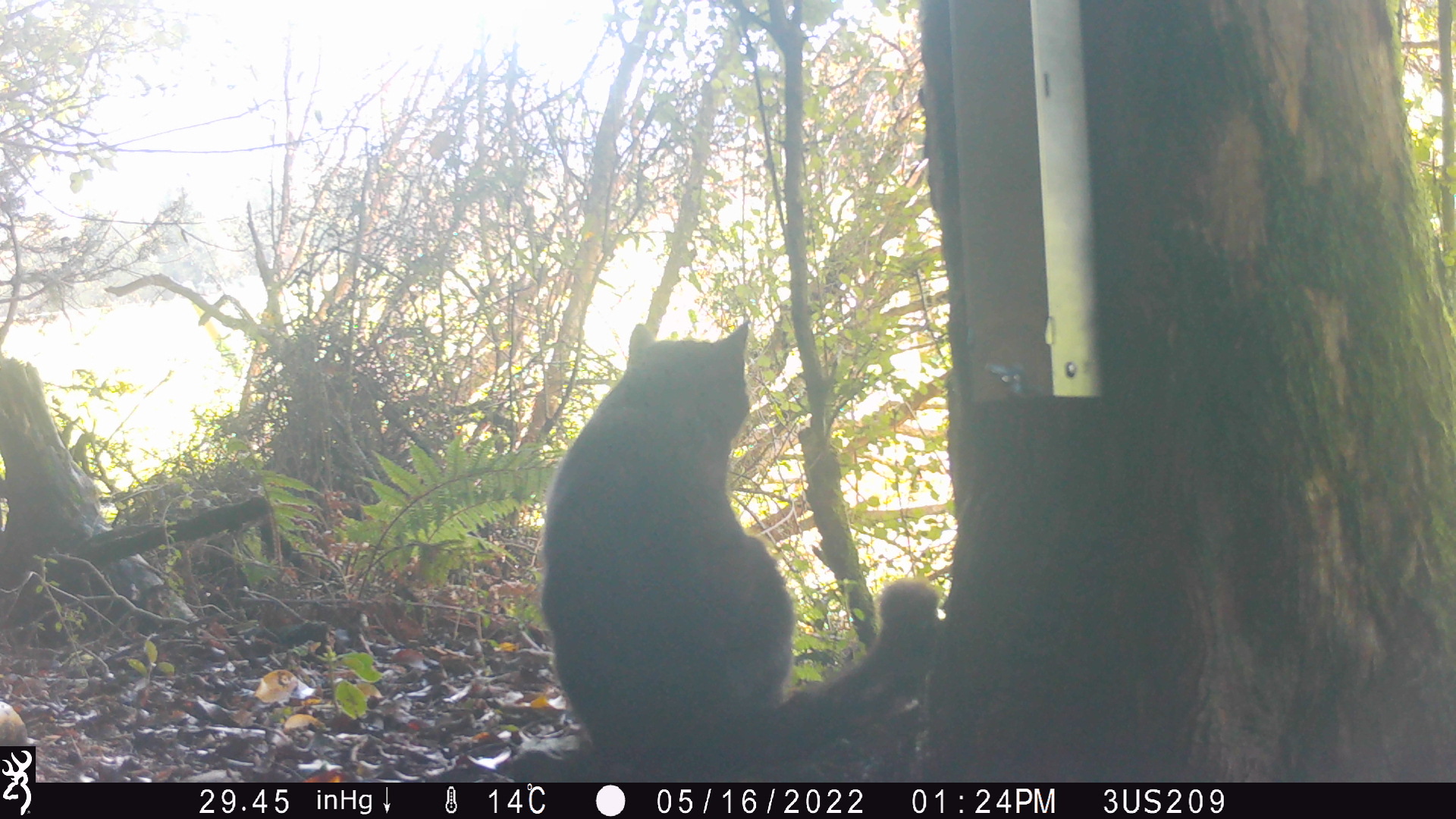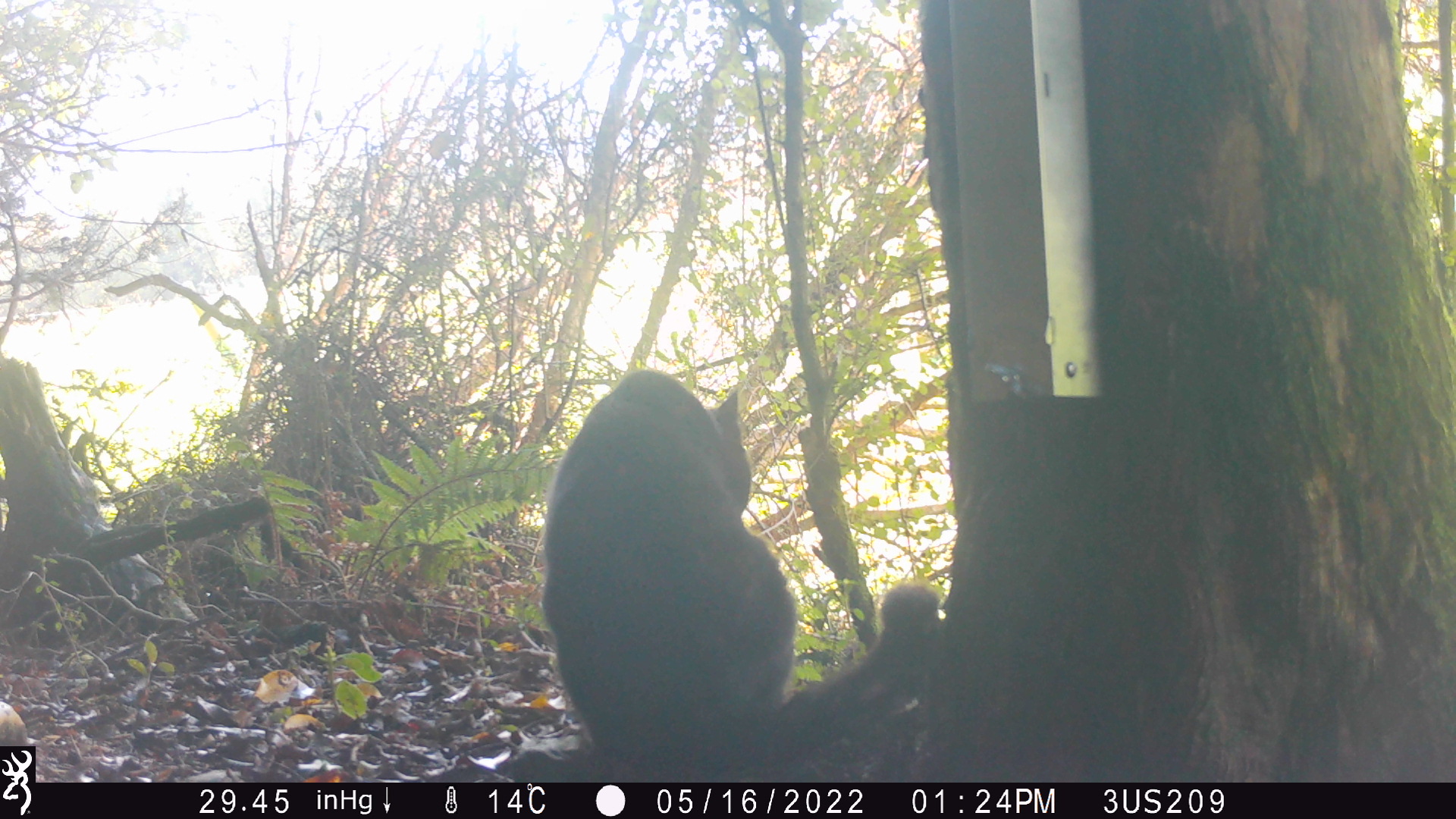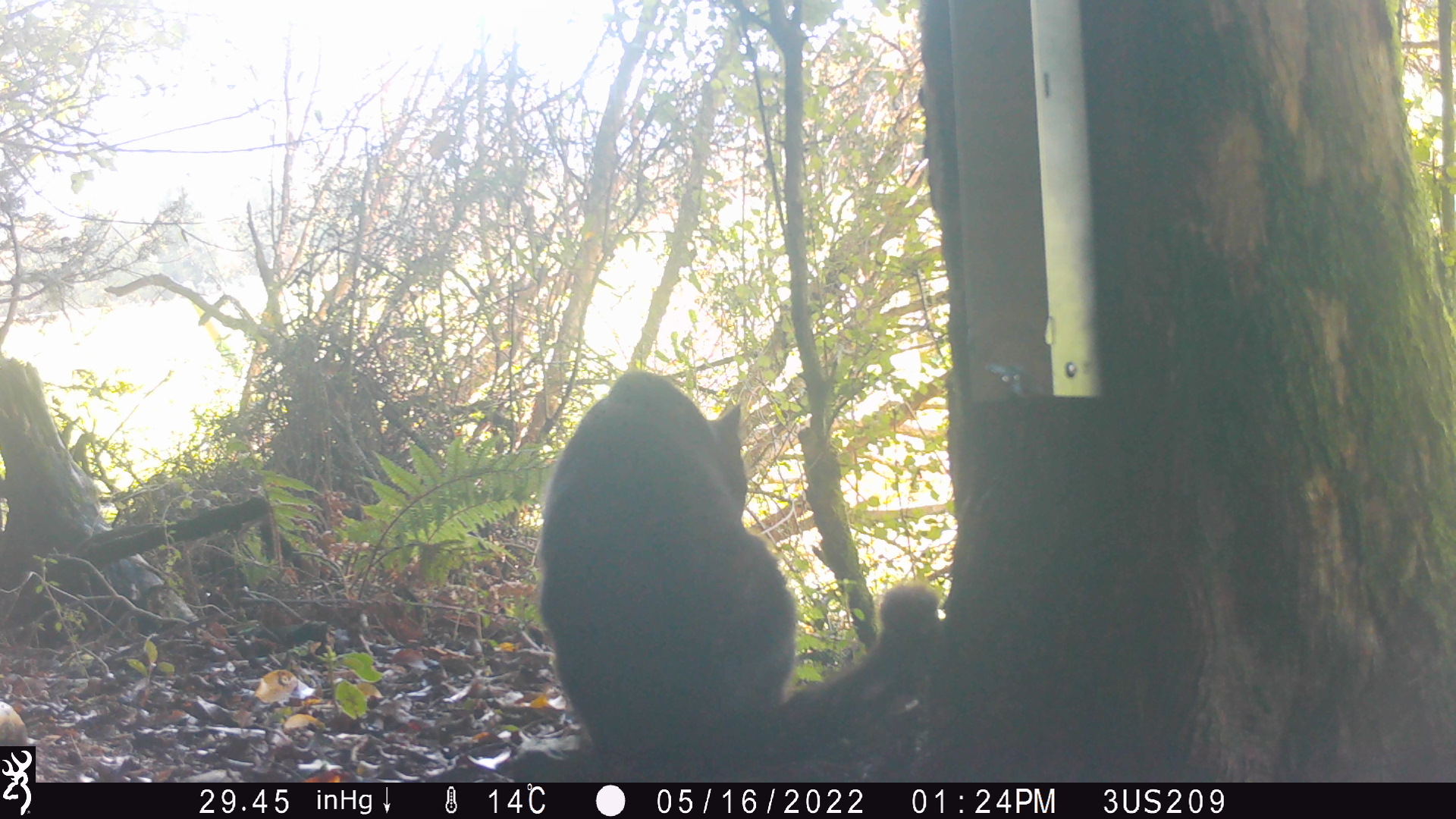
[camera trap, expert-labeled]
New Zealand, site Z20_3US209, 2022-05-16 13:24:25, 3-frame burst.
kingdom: Animalia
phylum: Chordata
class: Mammalia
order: Carnivora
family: Felidae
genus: Felis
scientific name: Felis catus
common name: domestic cat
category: cat